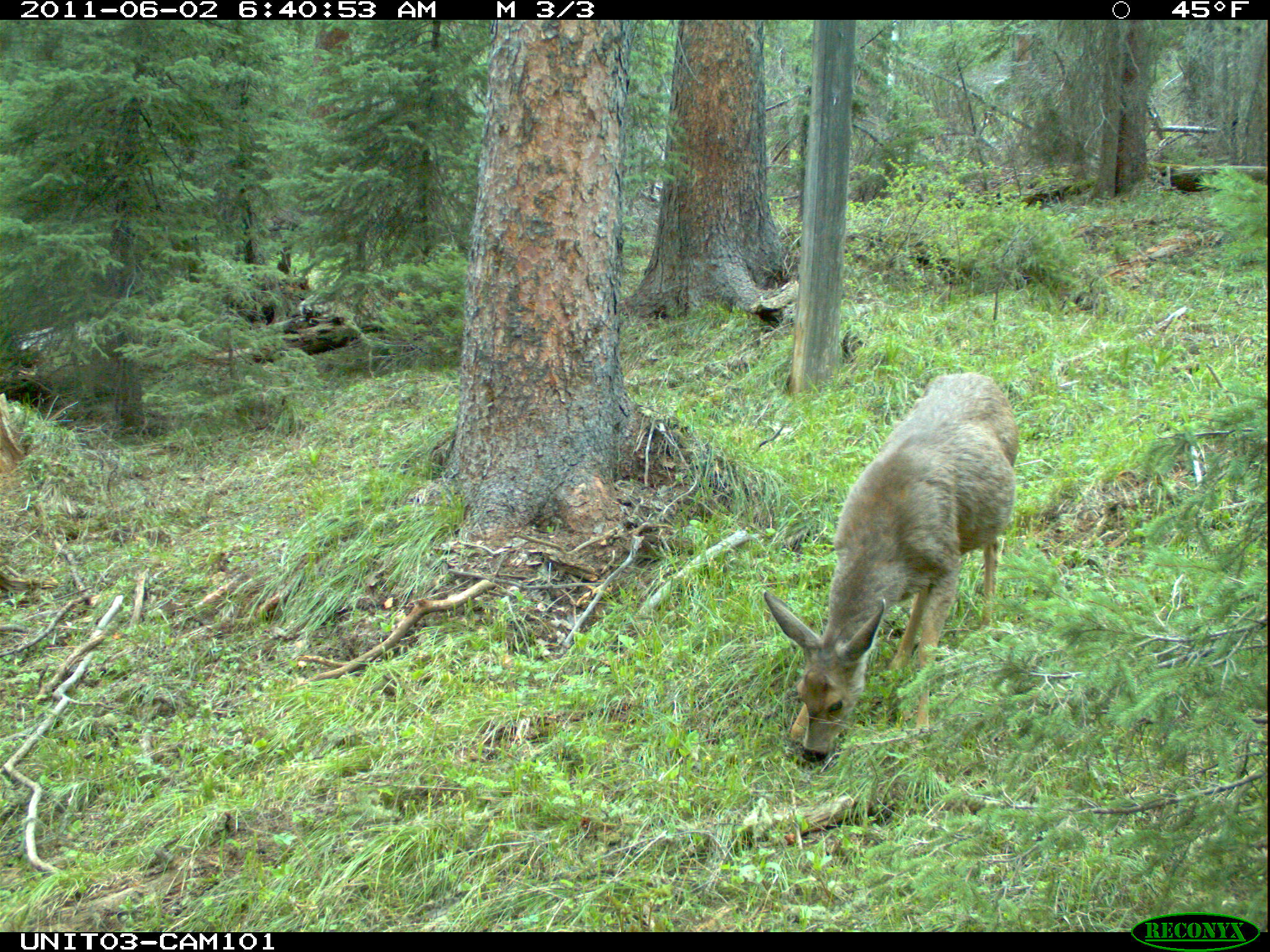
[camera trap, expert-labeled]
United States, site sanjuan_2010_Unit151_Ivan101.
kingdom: Animalia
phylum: Chordata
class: Mammalia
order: Artiodactyla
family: Cervidae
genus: Odocoileus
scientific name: Odocoileus hemionus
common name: mule deer